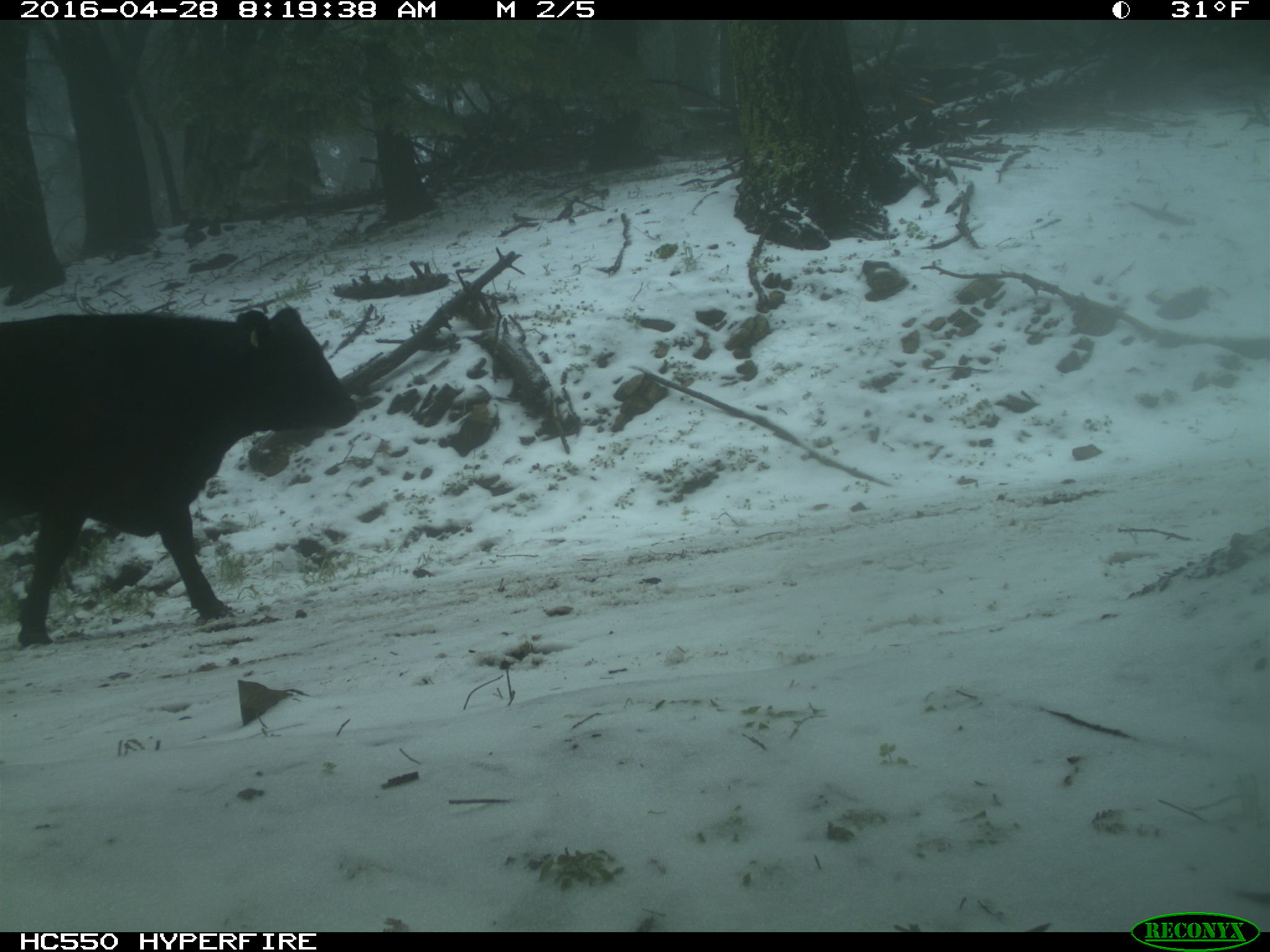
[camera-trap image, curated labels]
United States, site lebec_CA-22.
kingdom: Animalia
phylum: Chordata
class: Mammalia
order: Artiodactyla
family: Bovidae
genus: Bos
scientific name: Bos taurus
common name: domestic cow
Bos taurus (domestic cow).